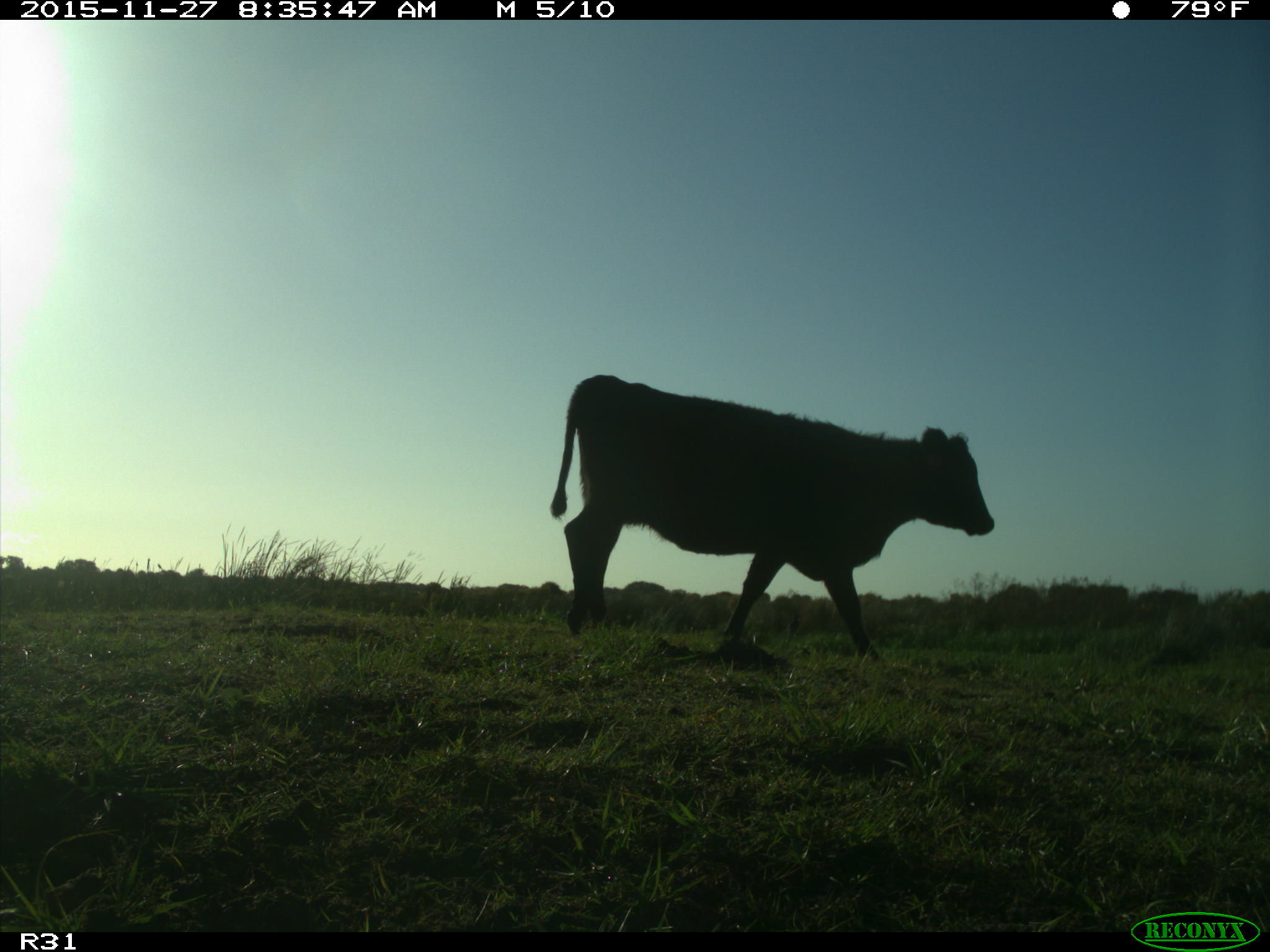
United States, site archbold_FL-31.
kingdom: Animalia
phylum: Chordata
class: Mammalia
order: Artiodactyla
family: Bovidae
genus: Bos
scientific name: Bos taurus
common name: domestic cow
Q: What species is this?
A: Bos taurus (domestic cow).